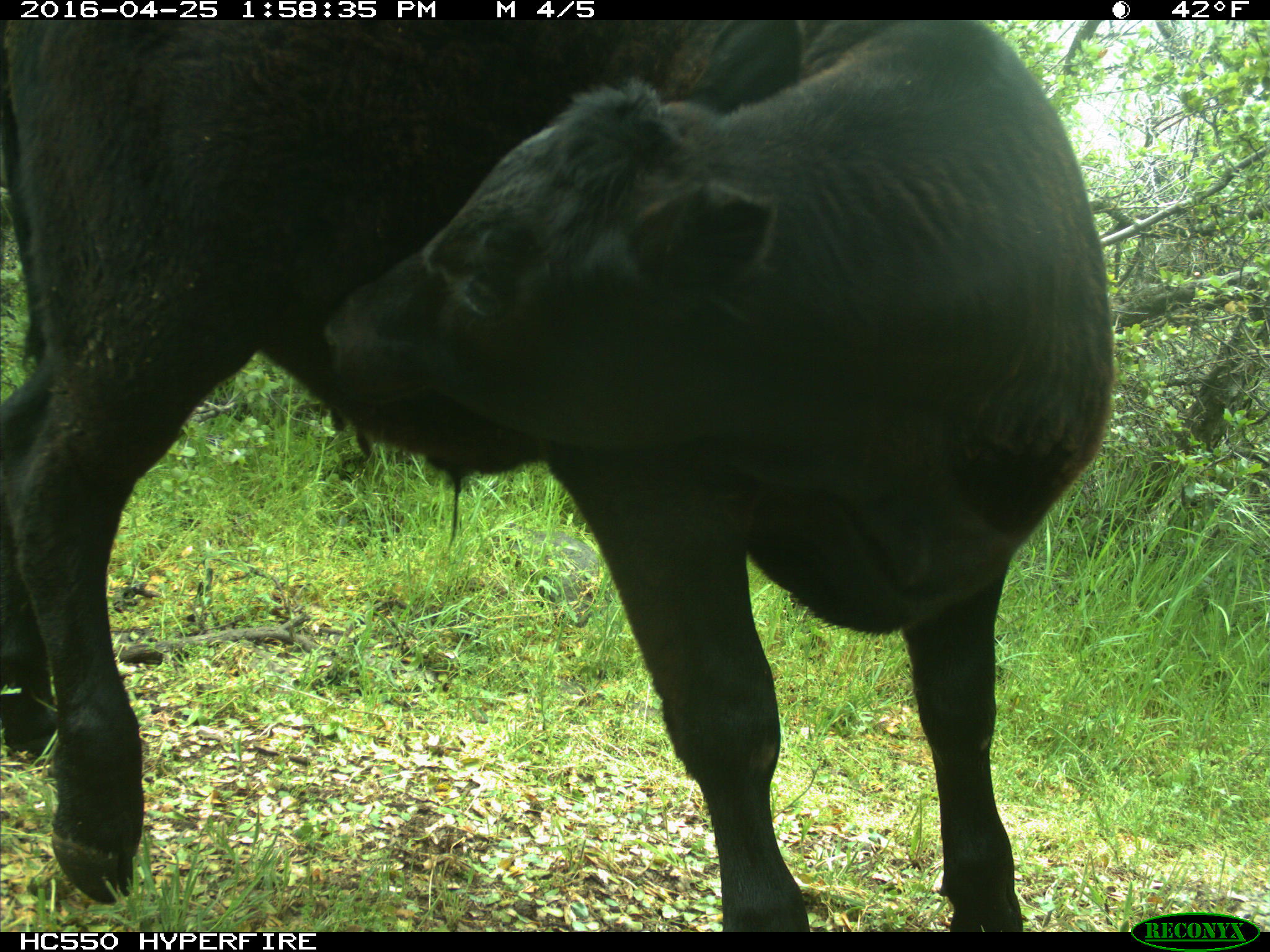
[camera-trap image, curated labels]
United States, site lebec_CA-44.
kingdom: Animalia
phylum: Chordata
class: Mammalia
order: Artiodactyla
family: Bovidae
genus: Bos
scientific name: Bos taurus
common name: domestic cow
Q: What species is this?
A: Bos taurus (domestic cow).